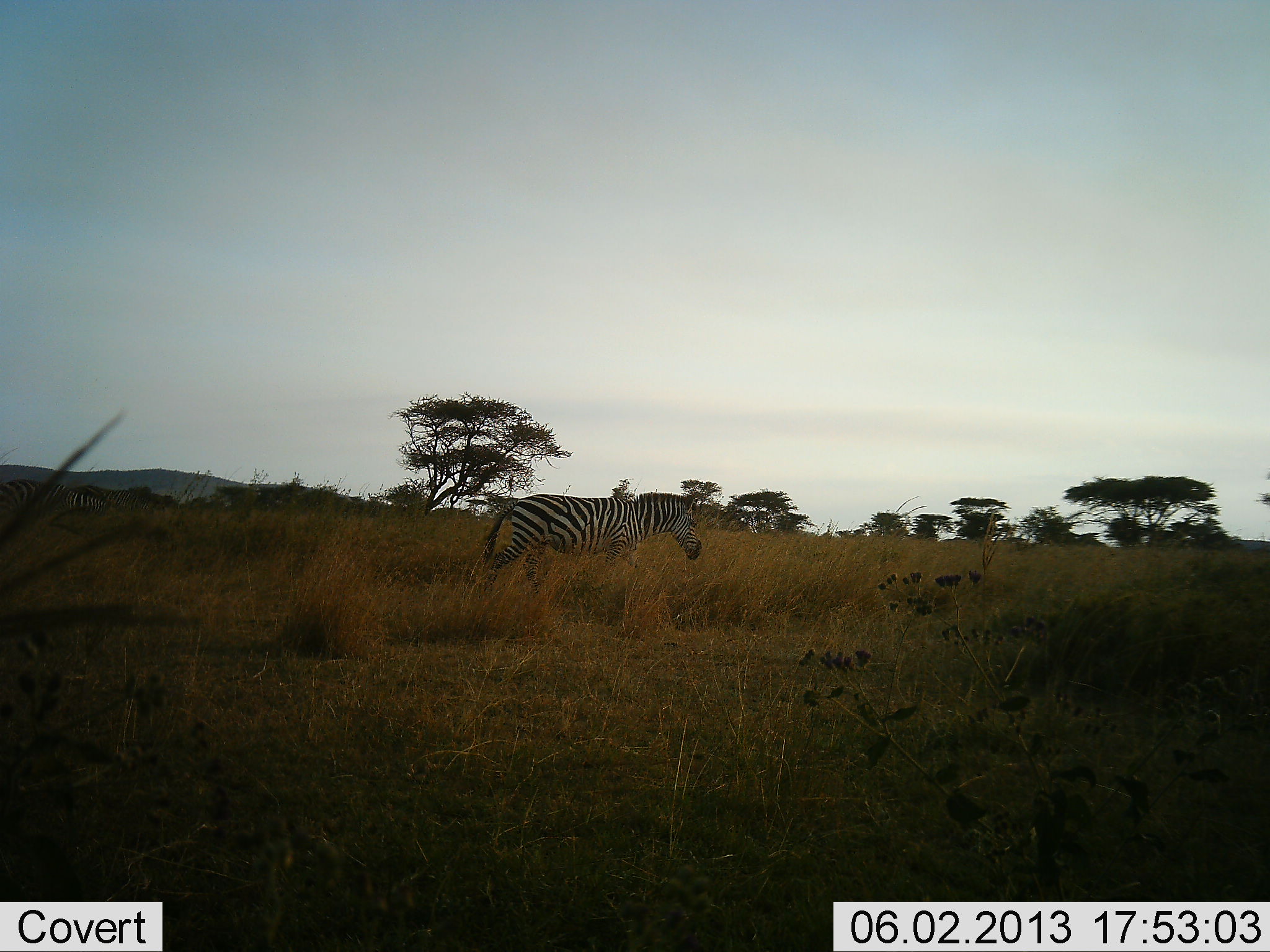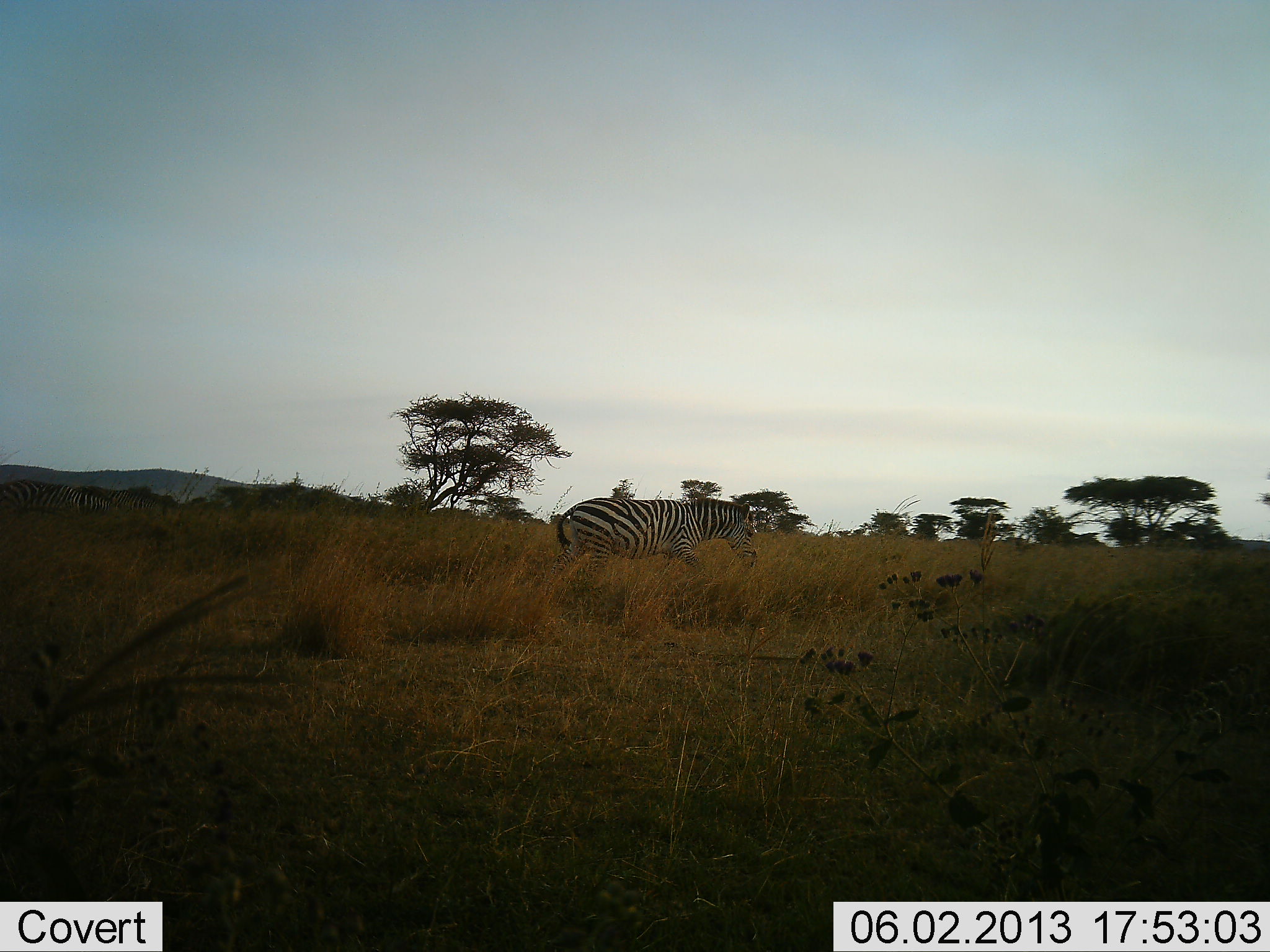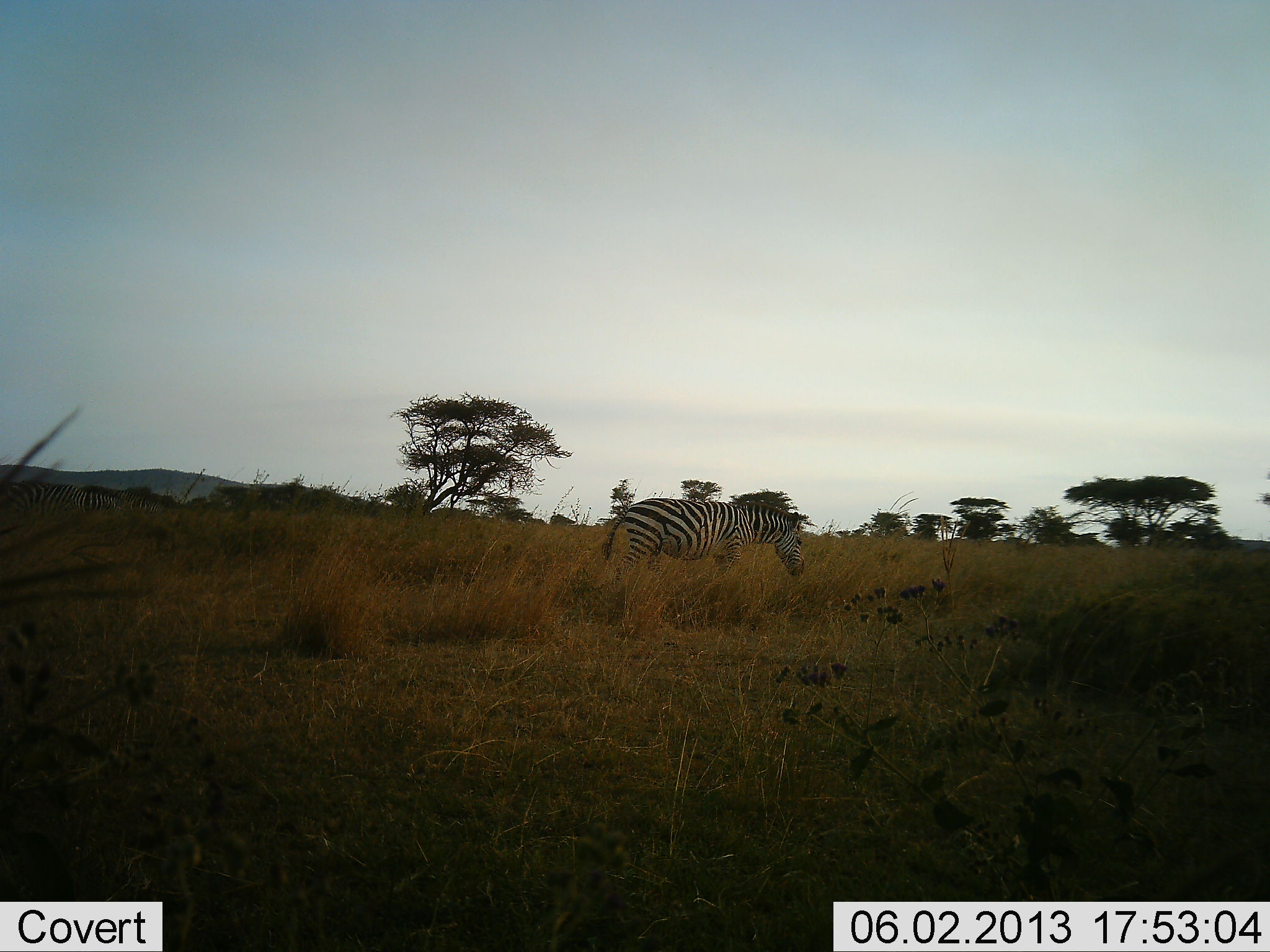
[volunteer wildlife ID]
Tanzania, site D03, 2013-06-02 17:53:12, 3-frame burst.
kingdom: Animalia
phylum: Chordata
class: Mammalia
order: Perissodactyla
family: Equidae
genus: Equus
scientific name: Equus quagga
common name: plains zebra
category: zebra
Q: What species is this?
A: Zebra (plains zebra) (Equus quagga).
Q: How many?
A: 1.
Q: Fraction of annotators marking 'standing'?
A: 10%.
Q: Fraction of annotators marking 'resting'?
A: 0%.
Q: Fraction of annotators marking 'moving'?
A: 100%.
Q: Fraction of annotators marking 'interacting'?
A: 0%.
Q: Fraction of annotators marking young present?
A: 0%.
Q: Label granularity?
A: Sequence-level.